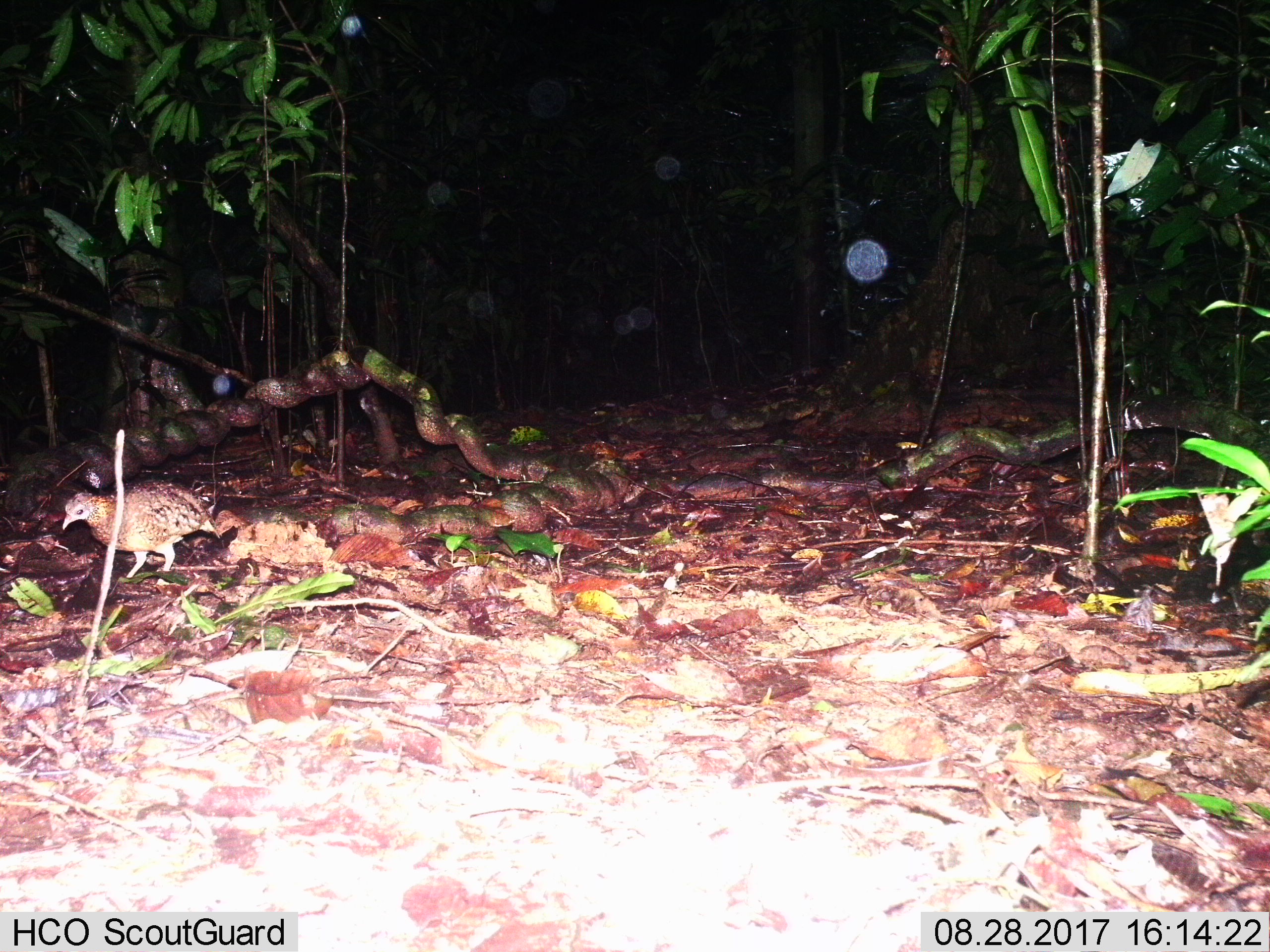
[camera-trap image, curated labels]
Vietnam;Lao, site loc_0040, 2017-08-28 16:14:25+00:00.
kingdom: Animalia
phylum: Chordata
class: Aves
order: Galliformes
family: Phasianidae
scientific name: Phasianidae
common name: partridge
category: unidentified partridge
Unidentified partridge (partridge) (Phasianidae). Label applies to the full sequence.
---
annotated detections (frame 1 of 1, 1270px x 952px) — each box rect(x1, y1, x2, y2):
unidentified partridge: rect(62, 480, 215, 578)